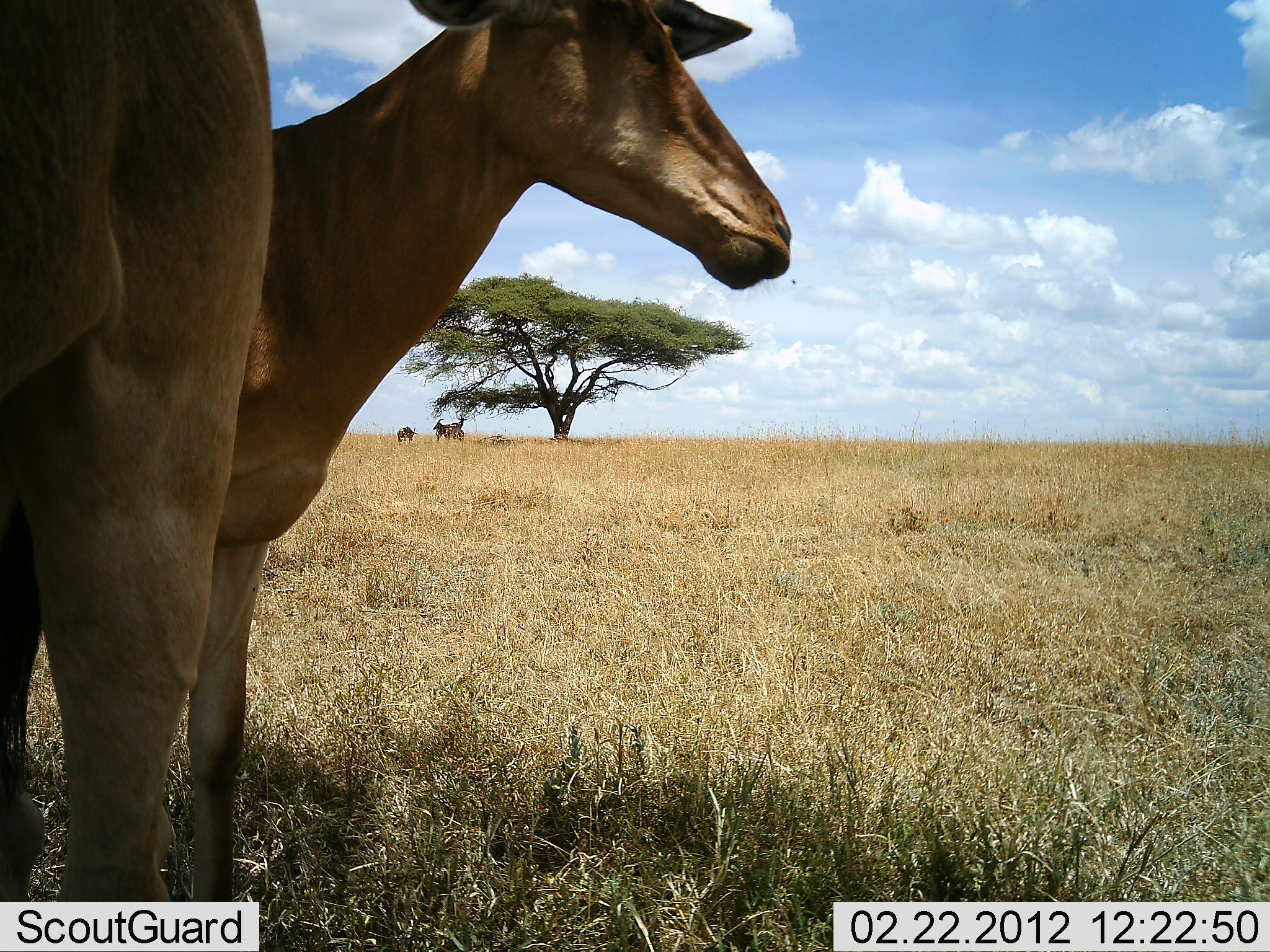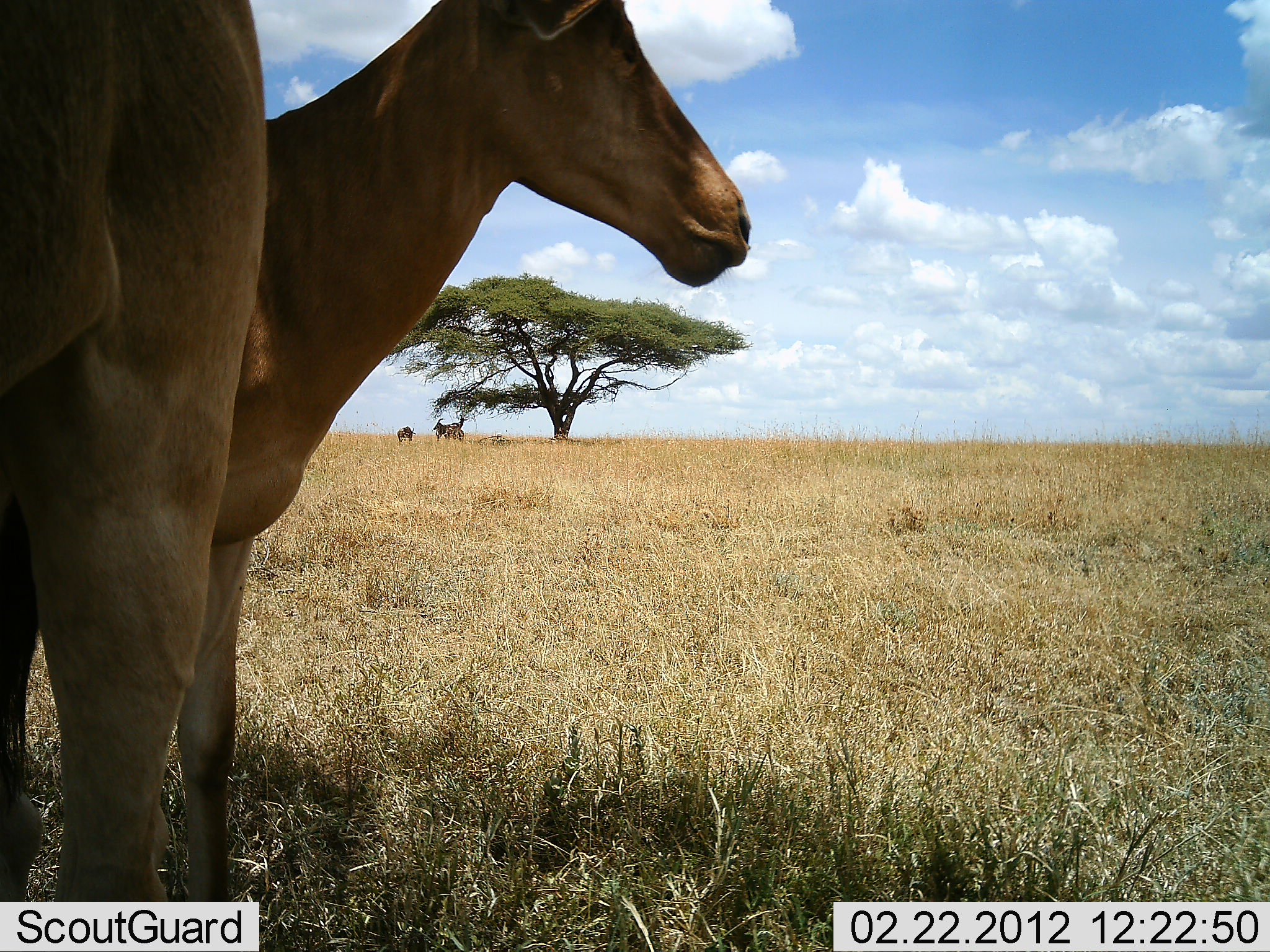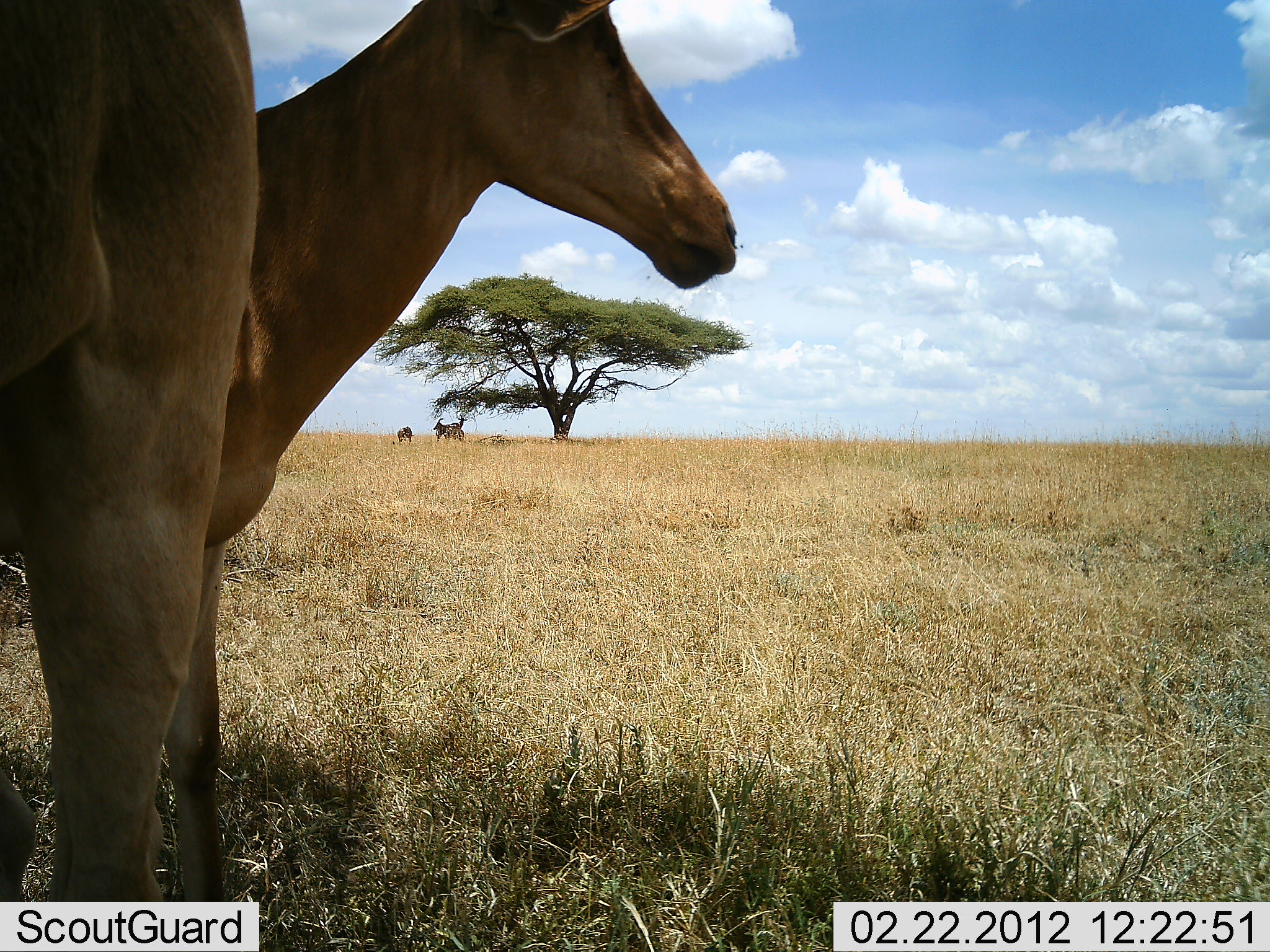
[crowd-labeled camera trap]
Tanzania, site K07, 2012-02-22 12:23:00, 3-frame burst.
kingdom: Animalia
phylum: Chordata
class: Mammalia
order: Artiodactyla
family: Bovidae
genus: Alcelaphus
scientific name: Alcelaphus buselaphus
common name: hartebeest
Hartebeest (Alcelaphus buselaphus), count 2. Behavior (volunteer vote fractions): standing 94%, resting 11%, moving 0%, interacting 6%. Young present (vote fraction): 6%. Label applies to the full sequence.